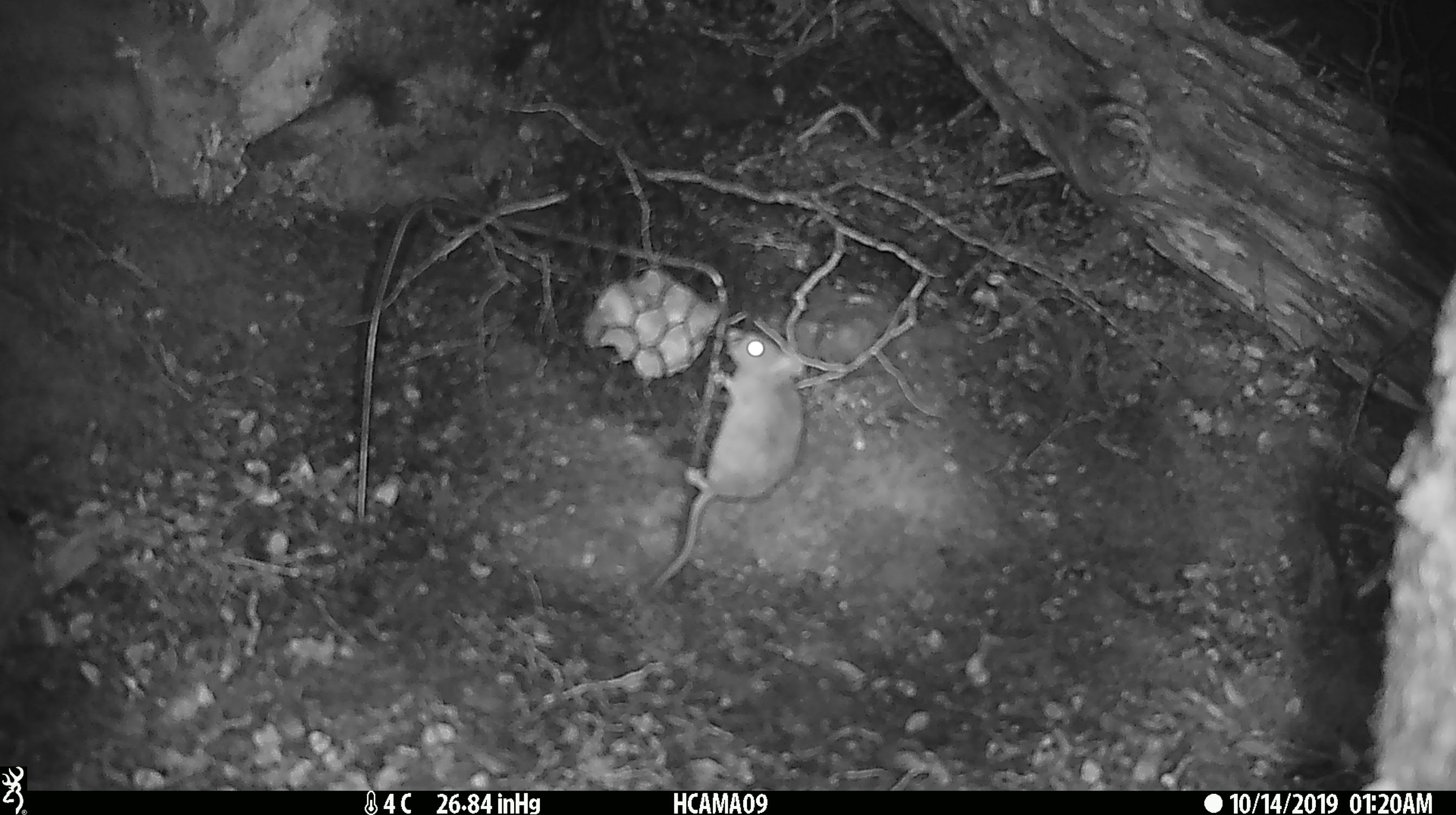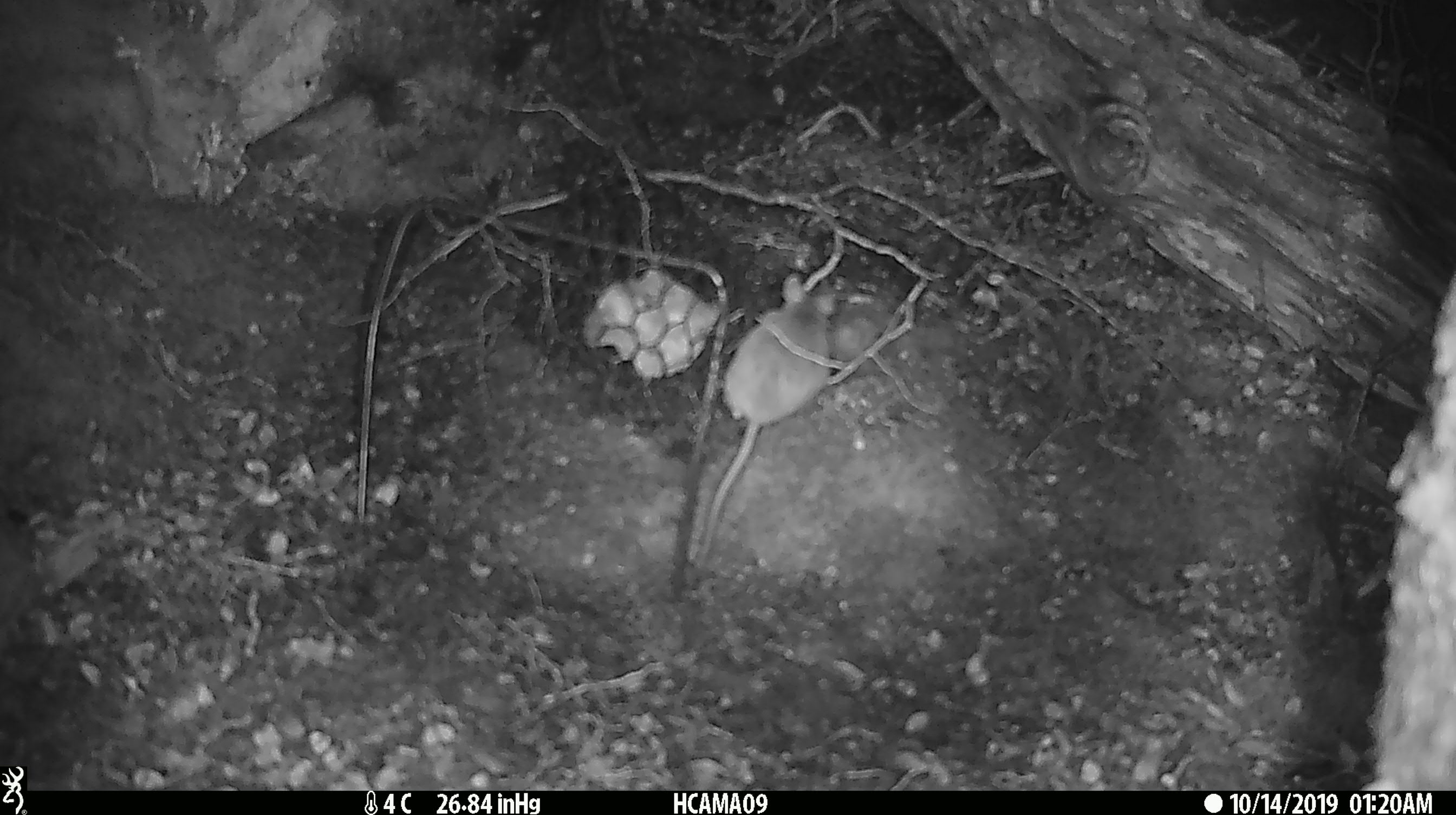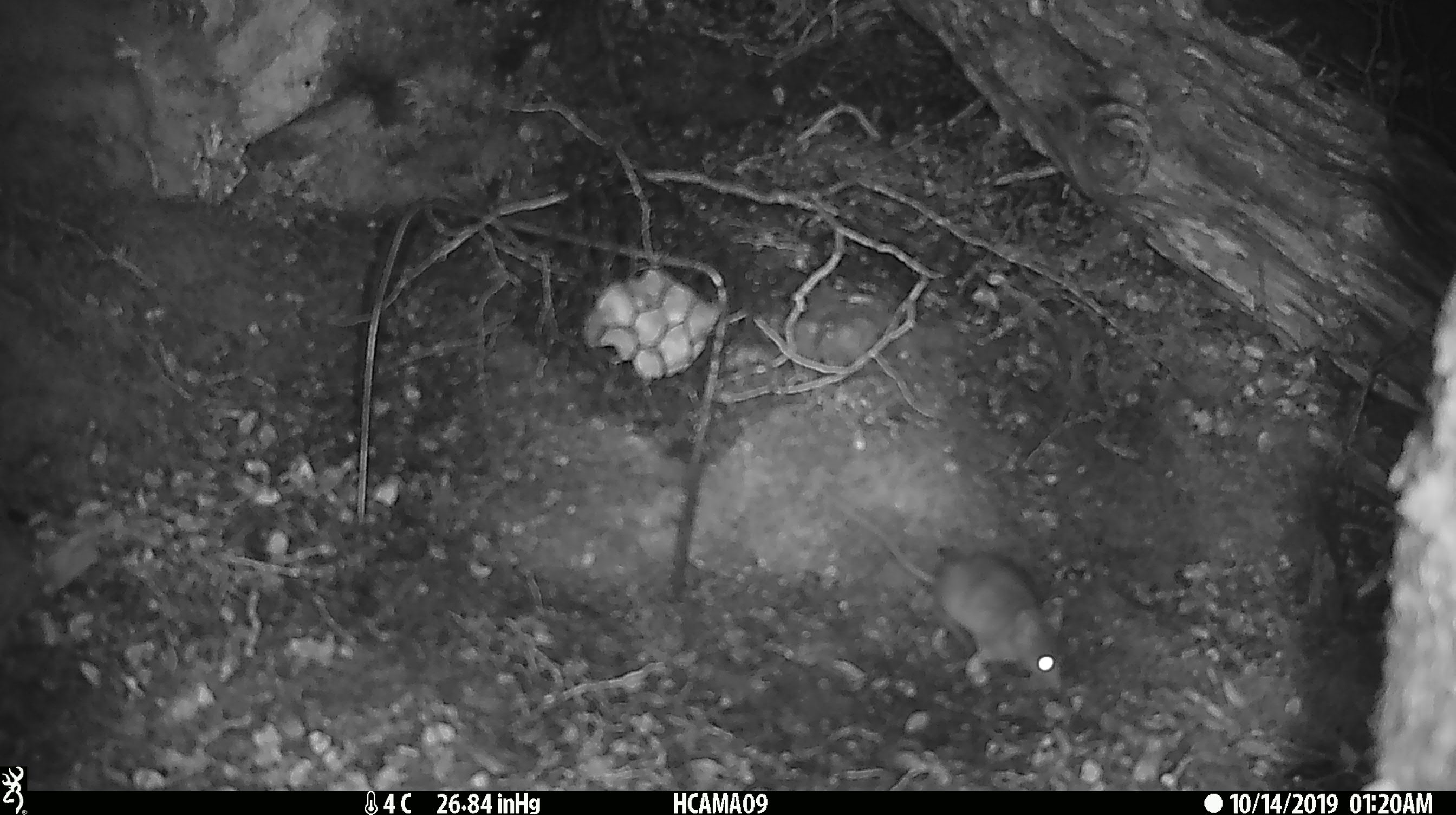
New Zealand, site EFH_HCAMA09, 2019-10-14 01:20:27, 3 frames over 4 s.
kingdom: Animalia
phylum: Chordata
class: Mammalia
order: Rodentia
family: Muridae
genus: Mus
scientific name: Mus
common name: mouse